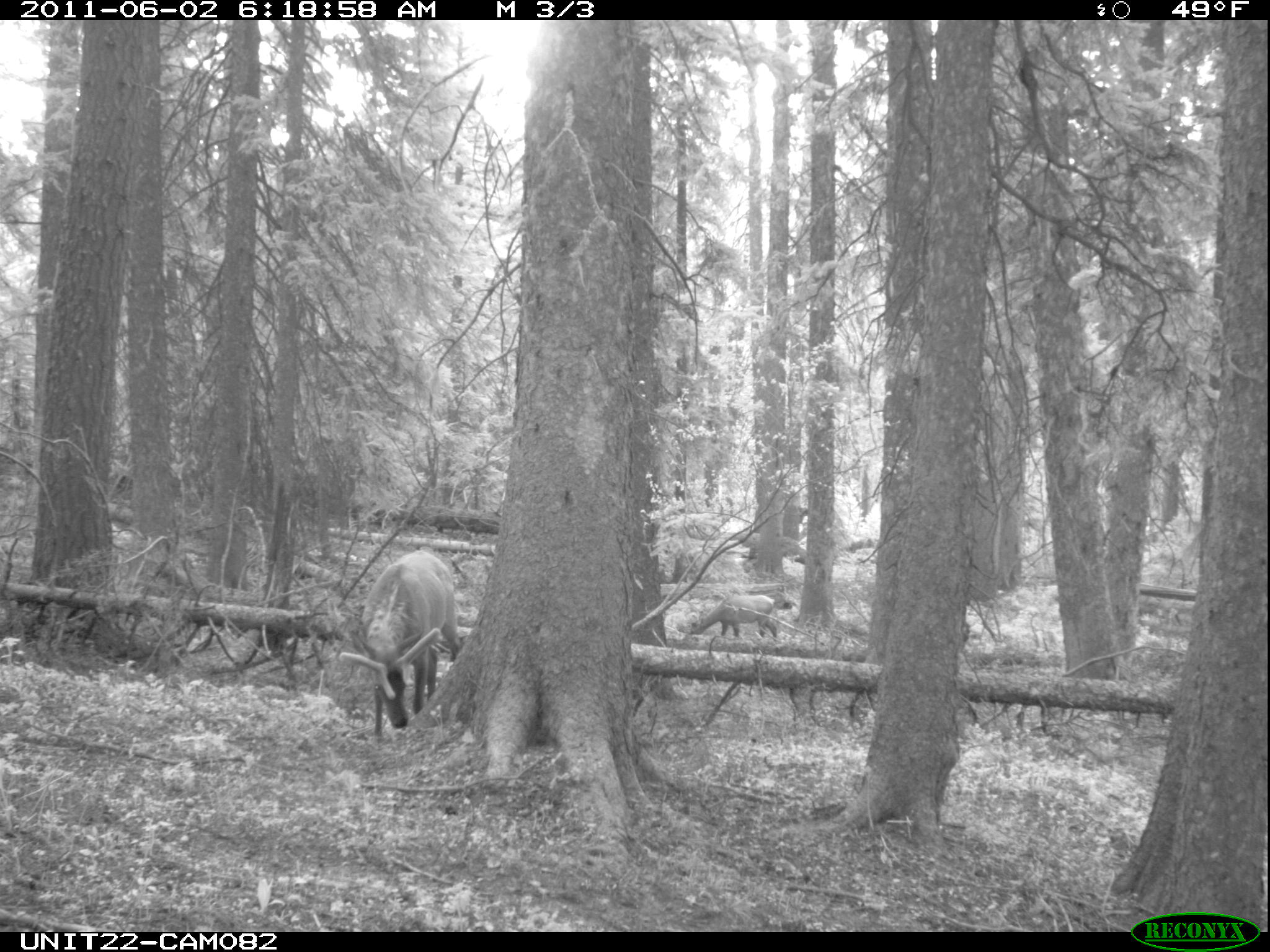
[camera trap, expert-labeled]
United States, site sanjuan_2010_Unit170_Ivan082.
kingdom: Animalia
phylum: Chordata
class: Mammalia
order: Artiodactyla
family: Cervidae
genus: Cervus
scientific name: Cervus elaphus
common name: red deer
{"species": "Cervus elaphus (red deer)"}